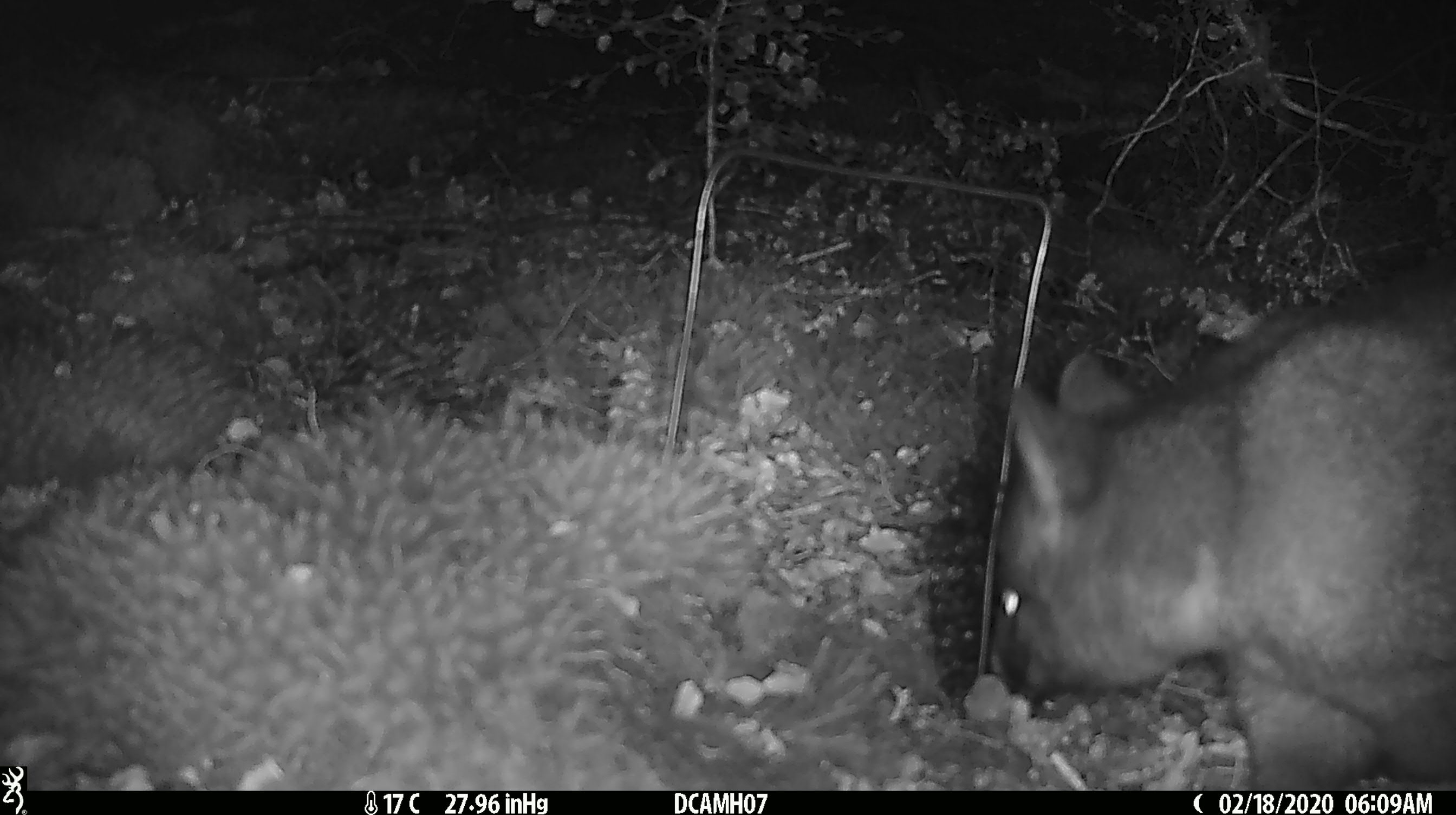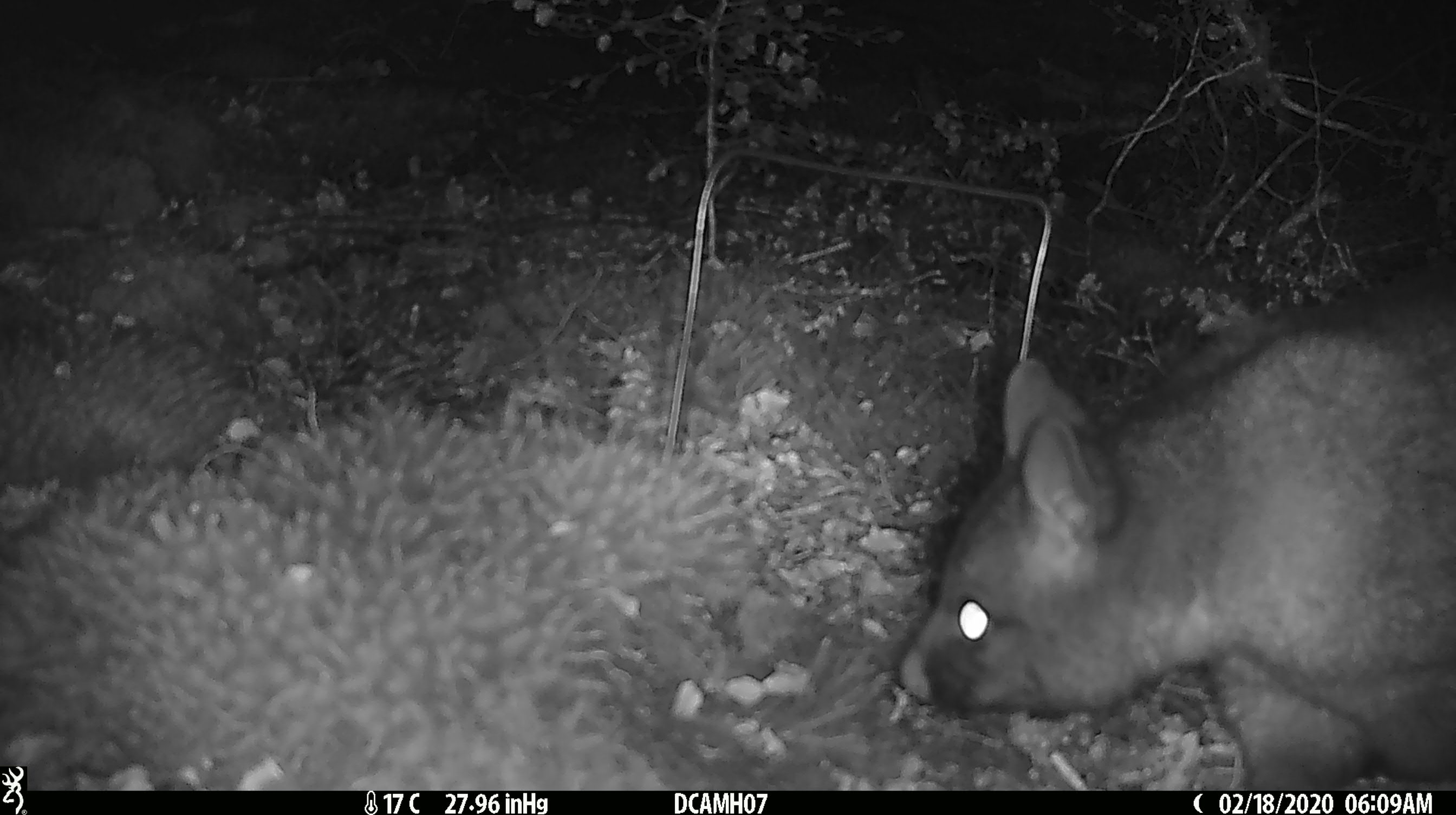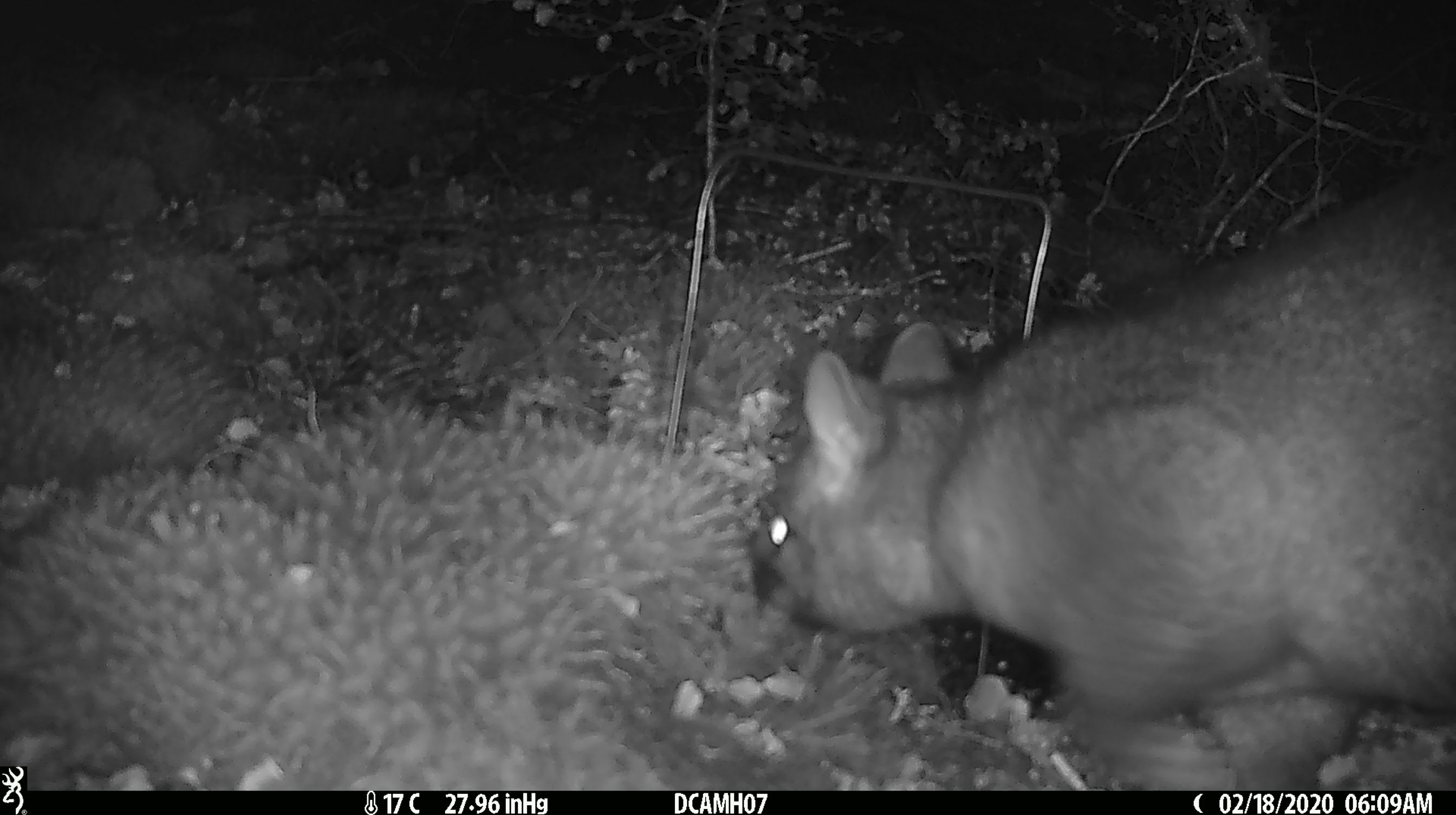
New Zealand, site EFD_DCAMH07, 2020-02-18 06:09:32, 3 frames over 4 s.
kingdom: Animalia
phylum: Chordata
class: Mammalia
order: Diprotodontia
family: Phalangeridae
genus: Trichosurus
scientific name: Trichosurus vulpecula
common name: common brushtail possum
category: possum